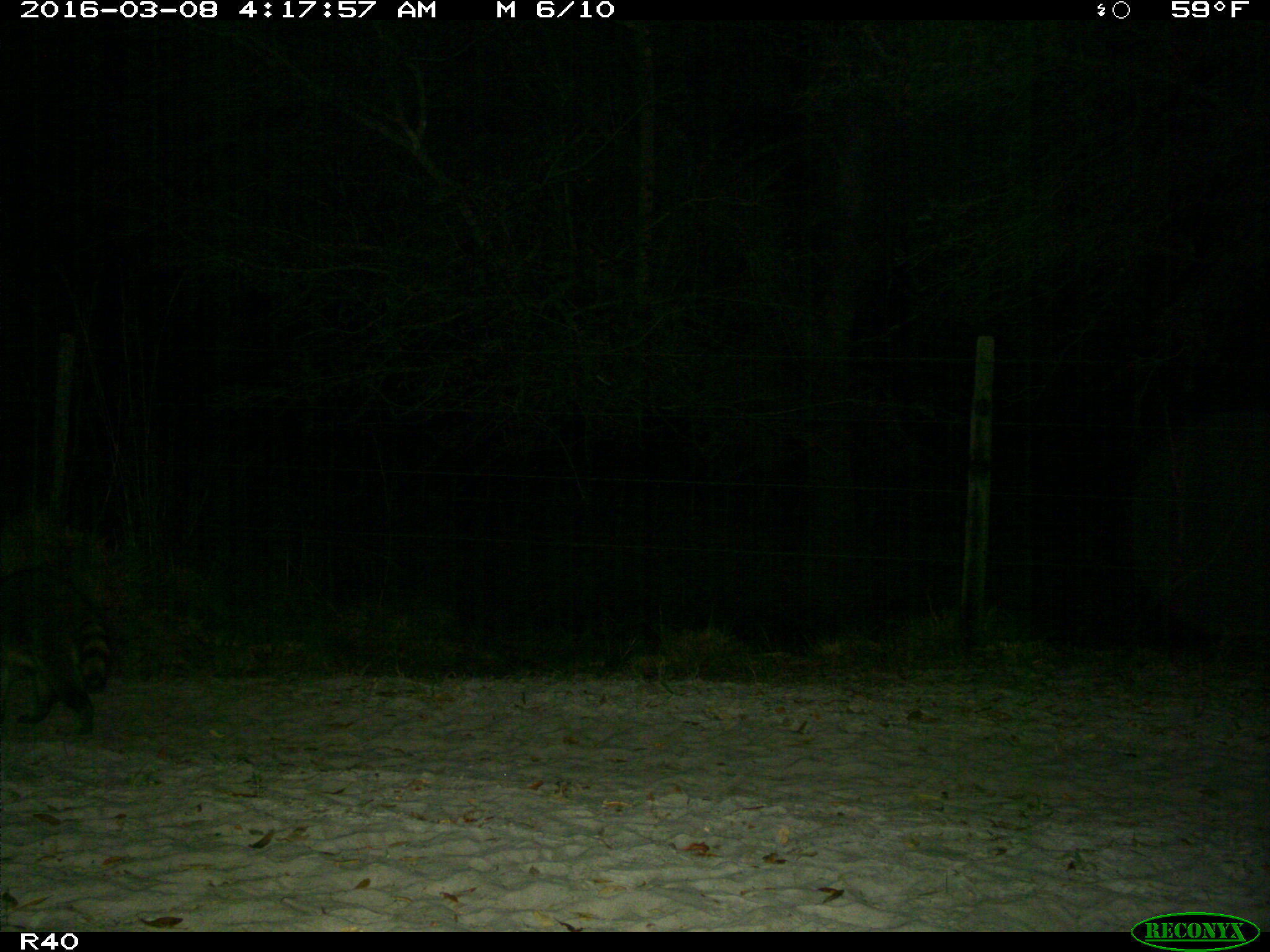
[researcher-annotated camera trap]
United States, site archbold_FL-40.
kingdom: Animalia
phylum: Chordata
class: Mammalia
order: Carnivora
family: Procyonidae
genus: Procyon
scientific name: Procyon lotor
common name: common raccoon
Procyon lotor (common raccoon).